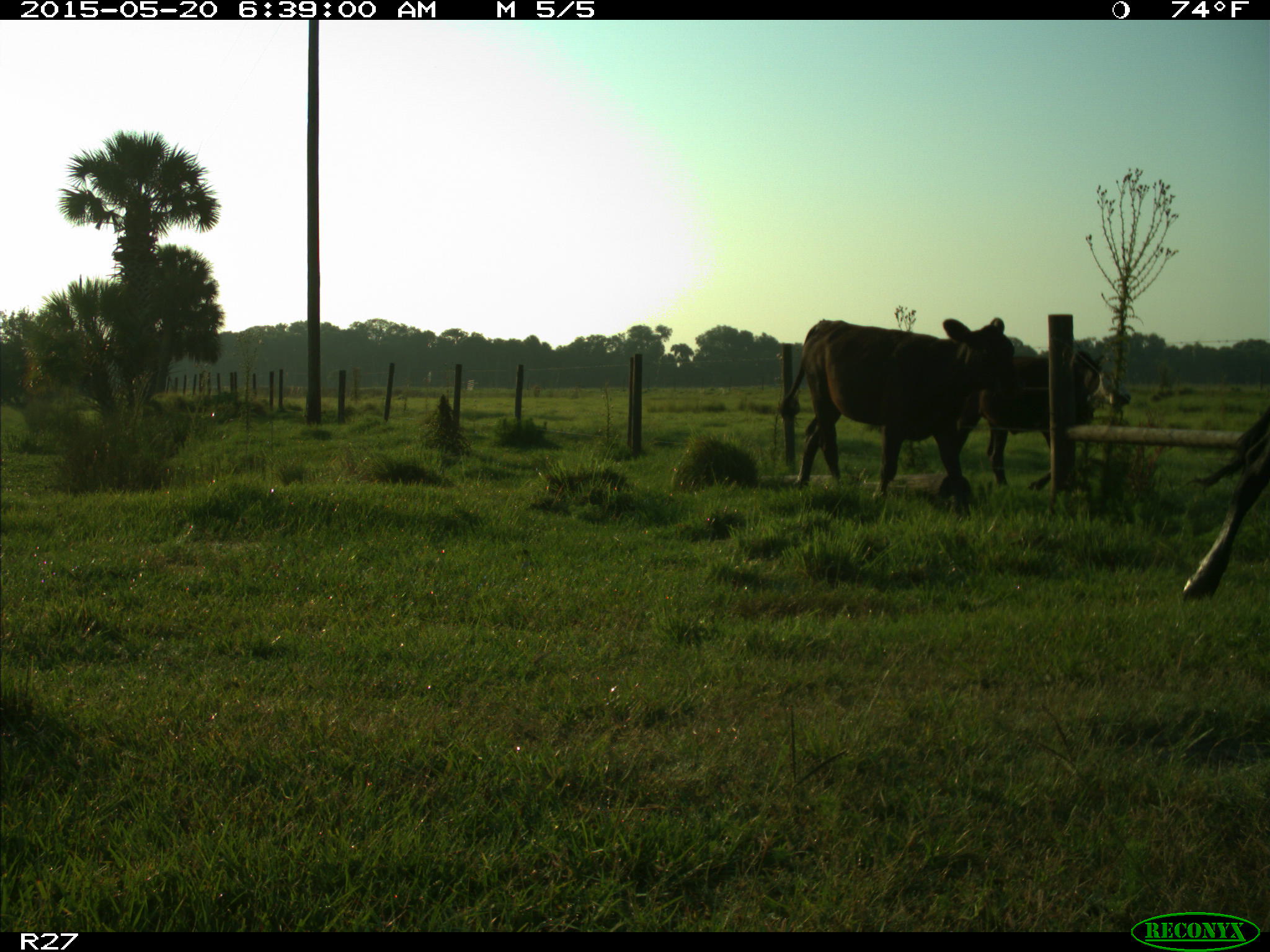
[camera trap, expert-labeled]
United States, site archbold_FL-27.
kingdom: Animalia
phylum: Chordata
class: Mammalia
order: Artiodactyla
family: Bovidae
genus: Bos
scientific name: Bos taurus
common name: domestic cow